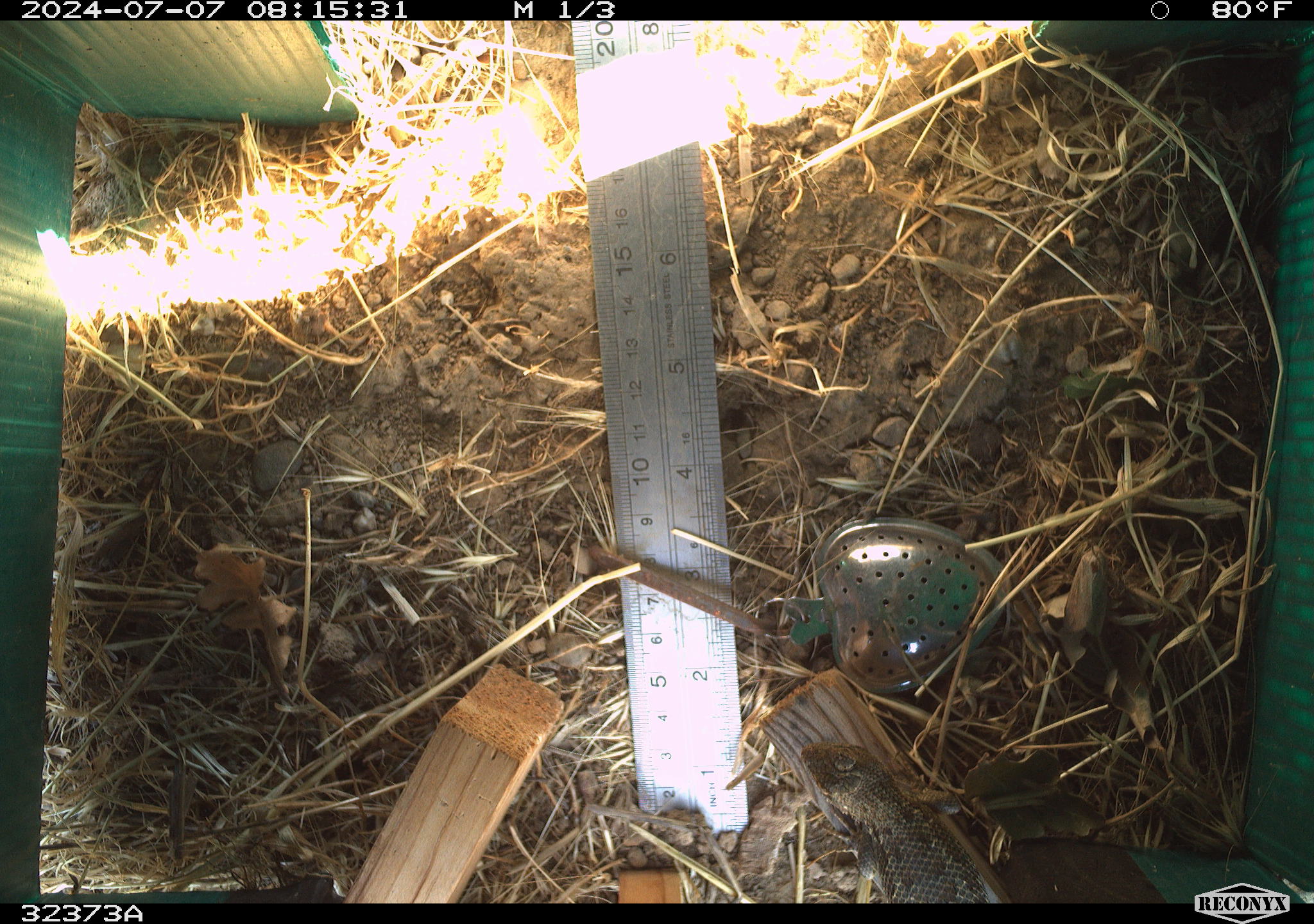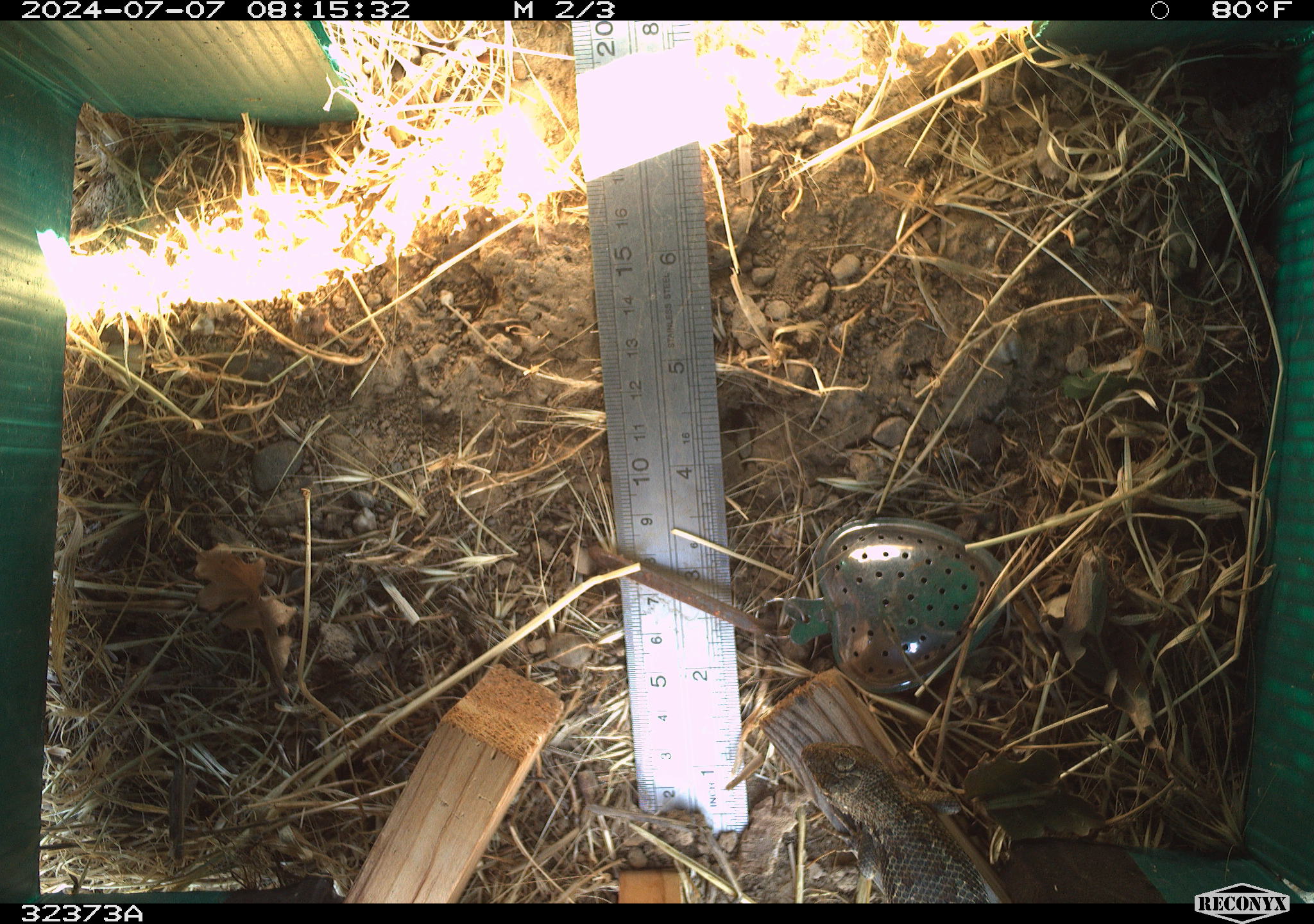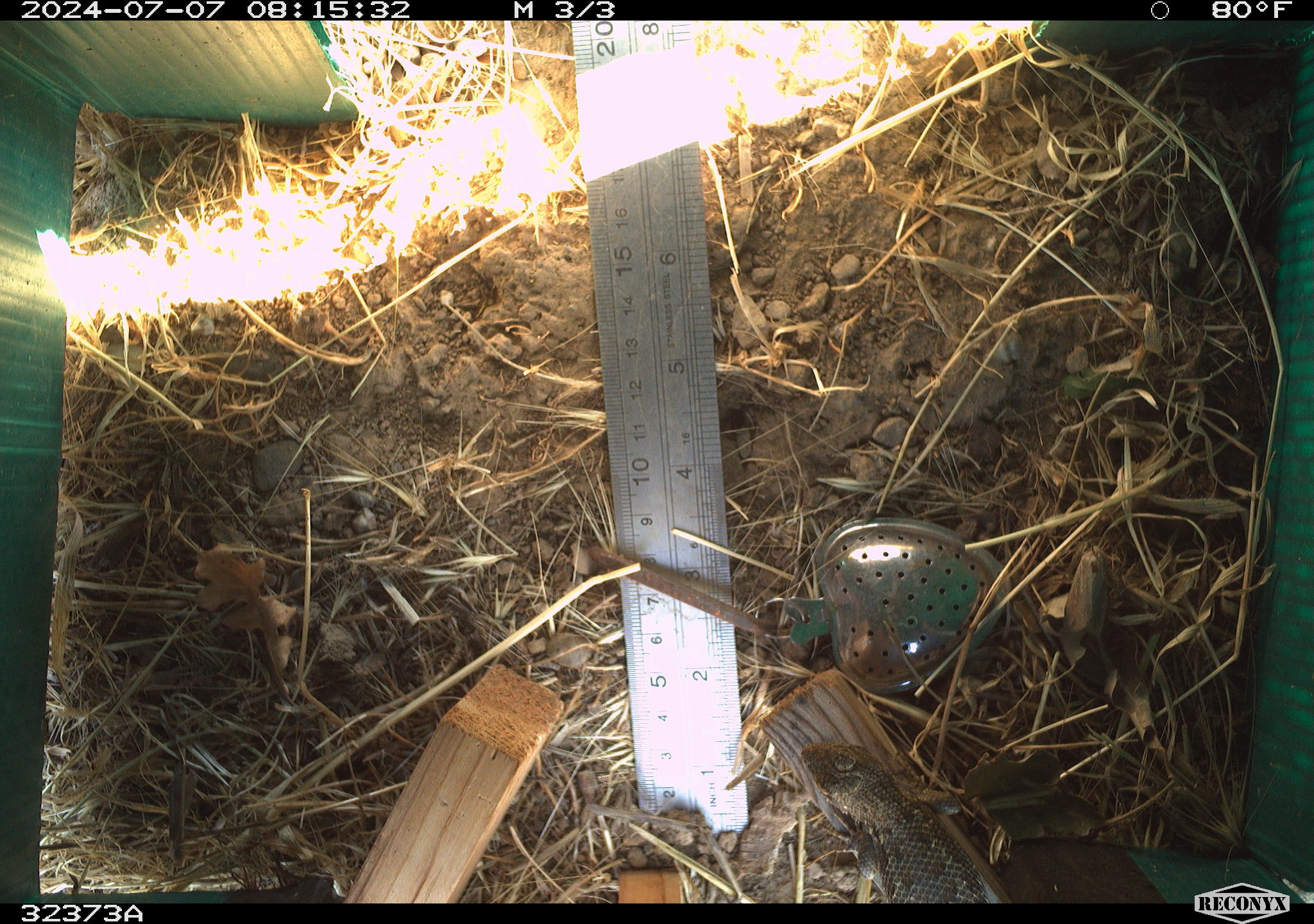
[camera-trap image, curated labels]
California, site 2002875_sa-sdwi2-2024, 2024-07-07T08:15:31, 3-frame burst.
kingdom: Animalia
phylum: Chordata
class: Reptilia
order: Squamata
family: Phrynosomatidae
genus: Sceloporus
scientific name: Sceloporus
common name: spiny lizards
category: sceloporus species